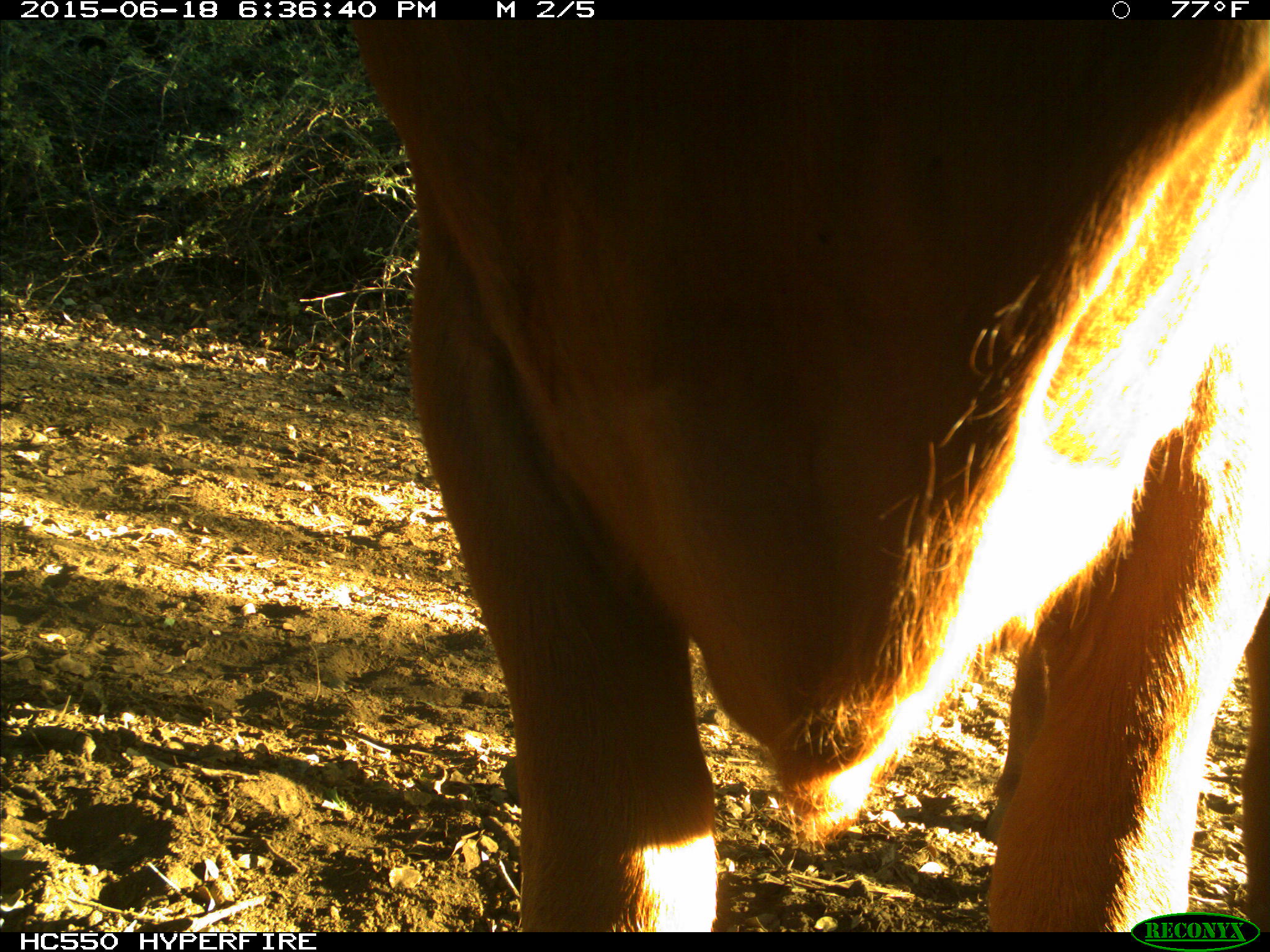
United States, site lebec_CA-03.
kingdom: Animalia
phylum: Chordata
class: Mammalia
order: Artiodactyla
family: Bovidae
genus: Bos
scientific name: Bos taurus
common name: domestic cow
Bos taurus (domestic cow).